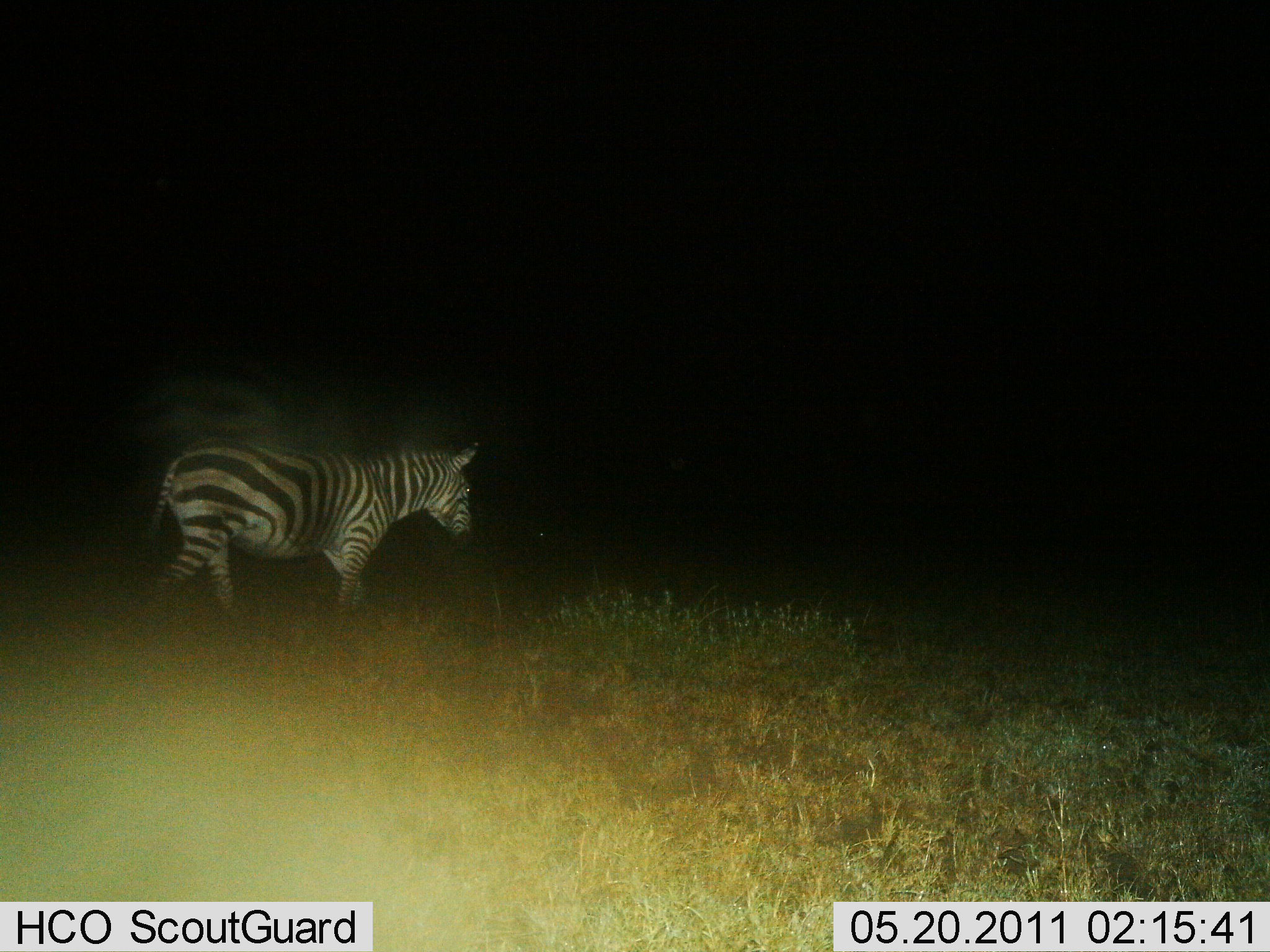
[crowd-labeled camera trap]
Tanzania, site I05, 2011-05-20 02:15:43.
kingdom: Animalia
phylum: Chordata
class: Mammalia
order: Perissodactyla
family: Equidae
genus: Equus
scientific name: Equus quagga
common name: plains zebra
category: zebra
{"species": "zebra (plains zebra) (Equus quagga)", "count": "1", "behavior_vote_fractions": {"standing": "38%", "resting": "0%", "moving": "69%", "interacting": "0%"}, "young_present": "0%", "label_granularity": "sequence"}